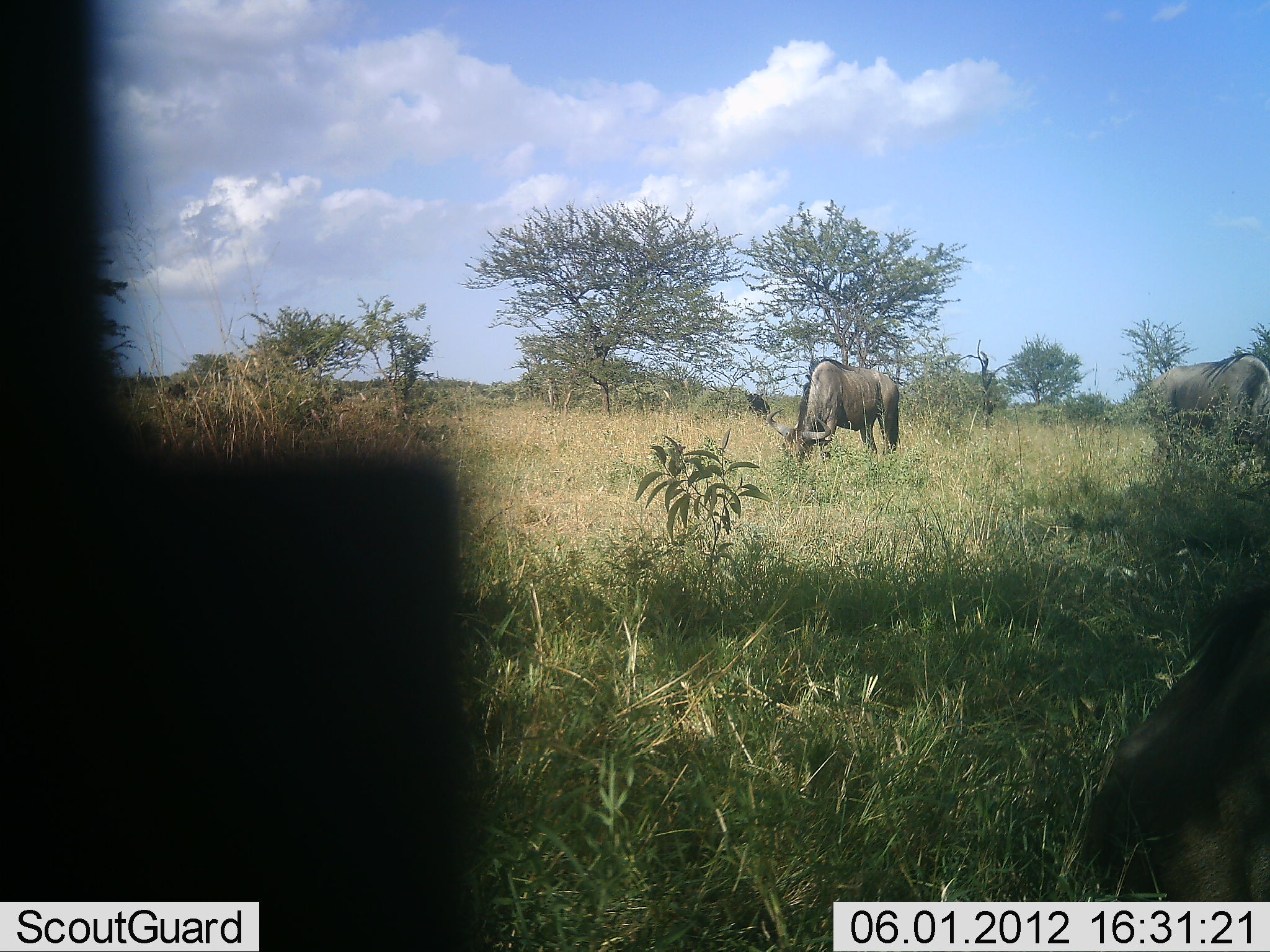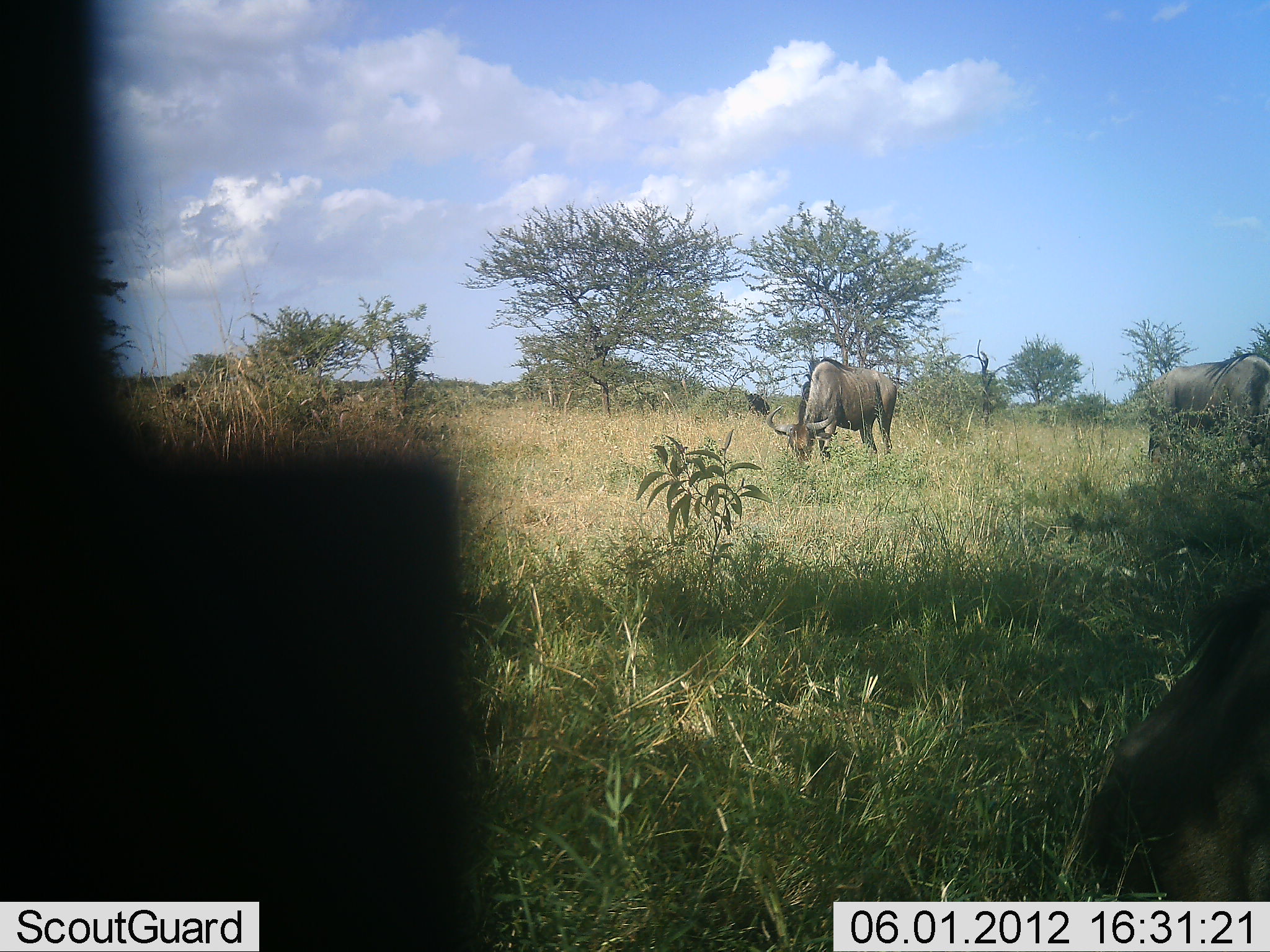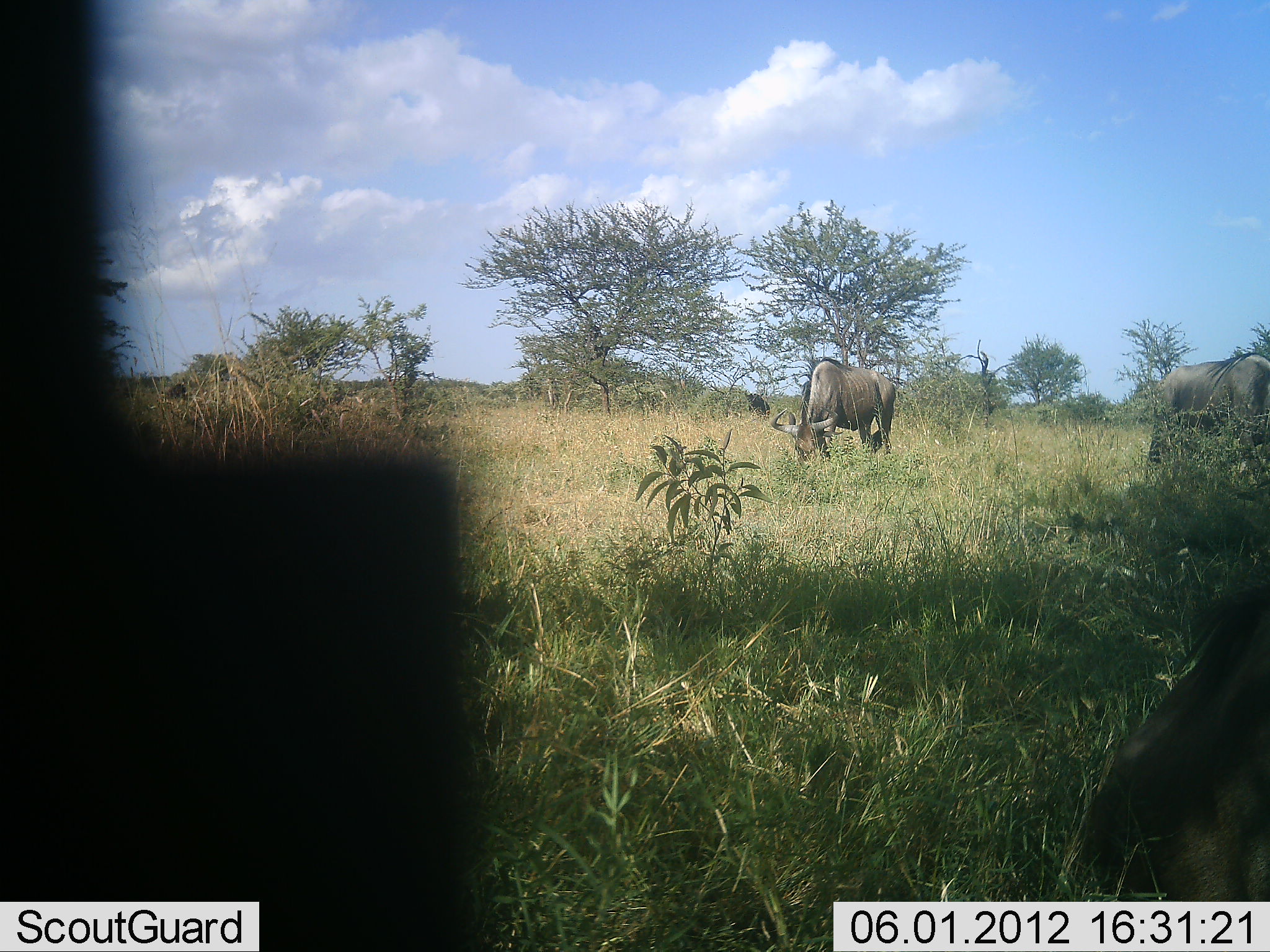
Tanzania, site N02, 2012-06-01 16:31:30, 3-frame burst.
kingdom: Animalia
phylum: Chordata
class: Mammalia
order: Artiodactyla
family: Bovidae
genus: Connochaetes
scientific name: Connochaetes taurinus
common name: blue wildebeest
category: wildebeest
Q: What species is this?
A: Wildebeest (blue wildebeest) (Connochaetes taurinus).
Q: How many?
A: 3.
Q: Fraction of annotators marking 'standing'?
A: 10%.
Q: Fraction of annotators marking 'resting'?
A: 30%.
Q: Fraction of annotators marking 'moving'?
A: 0%.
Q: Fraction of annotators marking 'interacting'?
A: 0%.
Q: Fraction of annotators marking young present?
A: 0%.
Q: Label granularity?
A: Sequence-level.